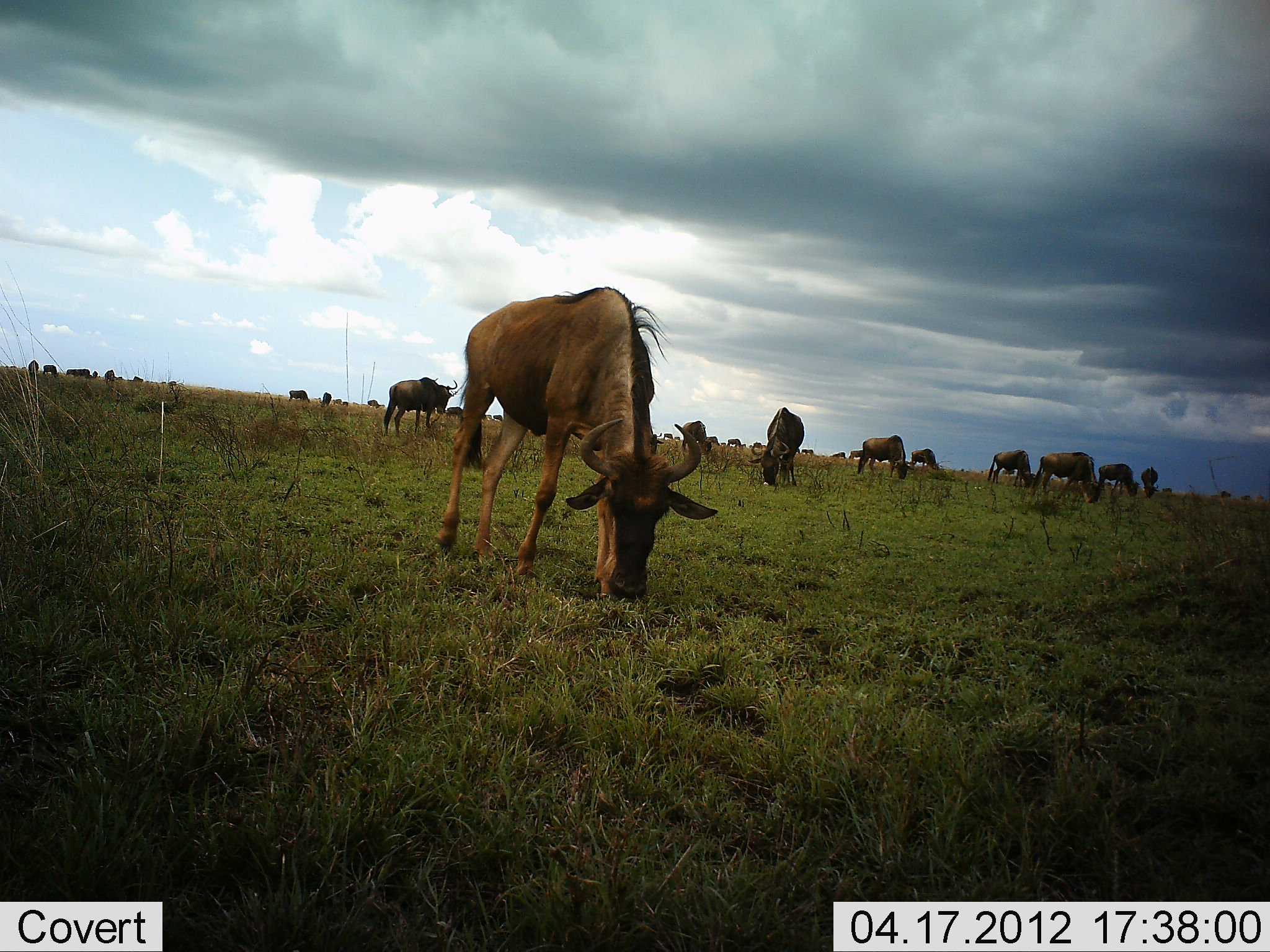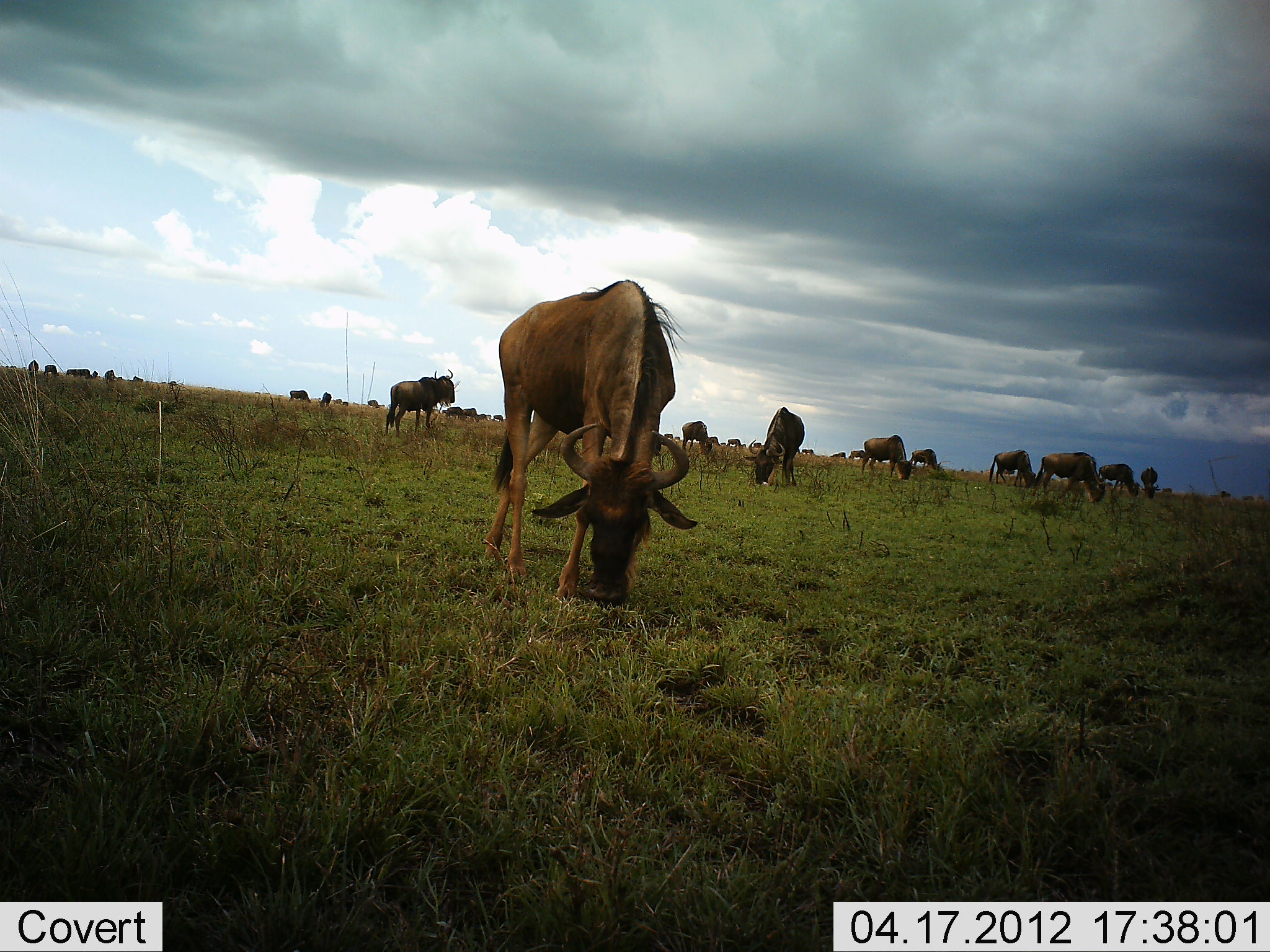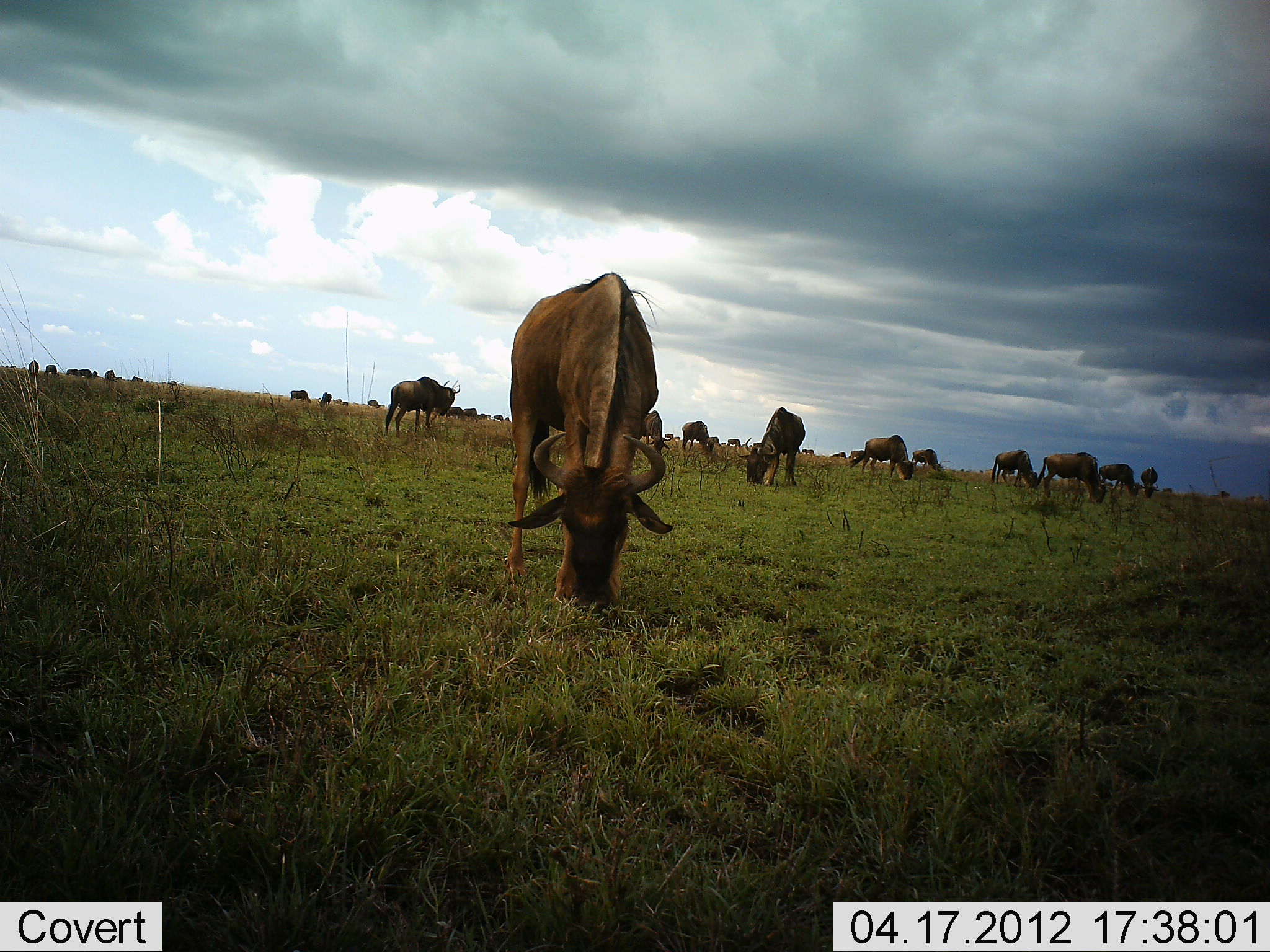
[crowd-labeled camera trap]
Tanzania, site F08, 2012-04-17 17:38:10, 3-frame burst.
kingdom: Animalia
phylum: Chordata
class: Mammalia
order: Artiodactyla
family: Bovidae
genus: Connochaetes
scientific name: Connochaetes taurinus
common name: blue wildebeest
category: wildebeest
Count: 11-50.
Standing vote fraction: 53%.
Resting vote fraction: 0%.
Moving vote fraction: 12%.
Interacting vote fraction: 0%.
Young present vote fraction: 6%.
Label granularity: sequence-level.